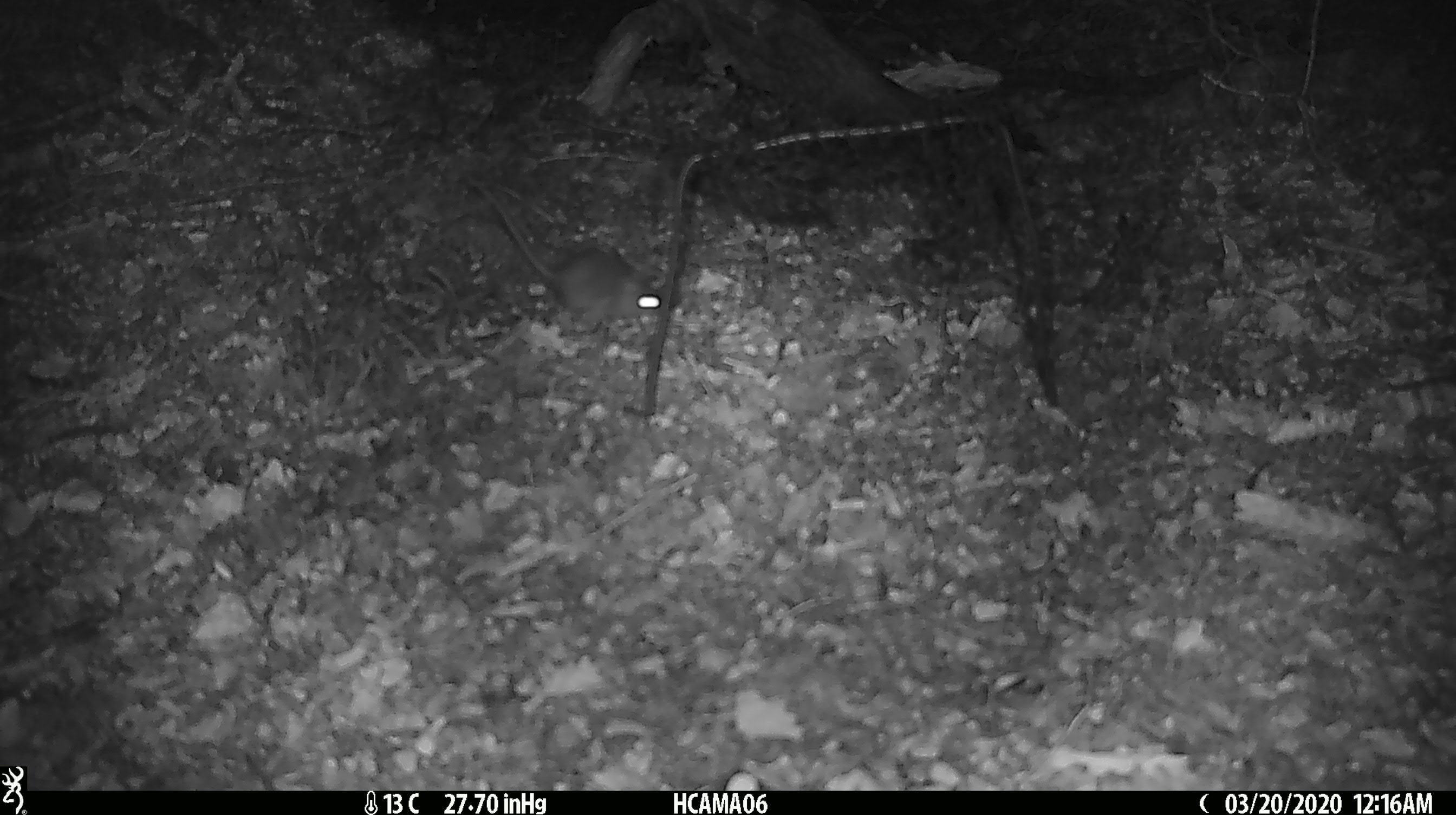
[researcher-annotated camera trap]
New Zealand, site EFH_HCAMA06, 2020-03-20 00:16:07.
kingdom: Animalia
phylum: Chordata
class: Mammalia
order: Rodentia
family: Muridae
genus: Mus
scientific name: Mus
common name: mouse